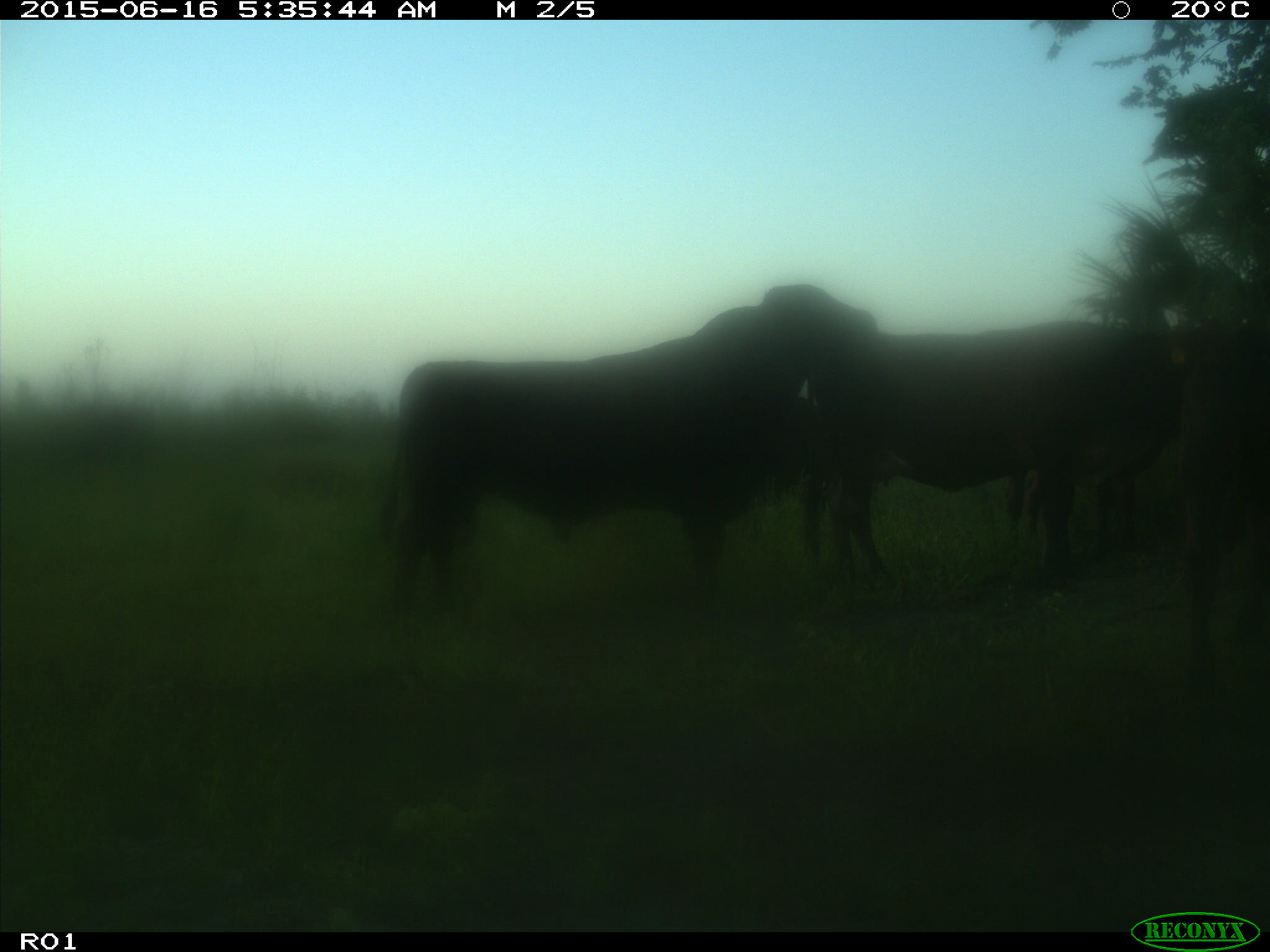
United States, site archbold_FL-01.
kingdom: Animalia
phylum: Chordata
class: Mammalia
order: Artiodactyla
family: Bovidae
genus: Bos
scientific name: Bos taurus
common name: domestic cow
Bos taurus (domestic cow).